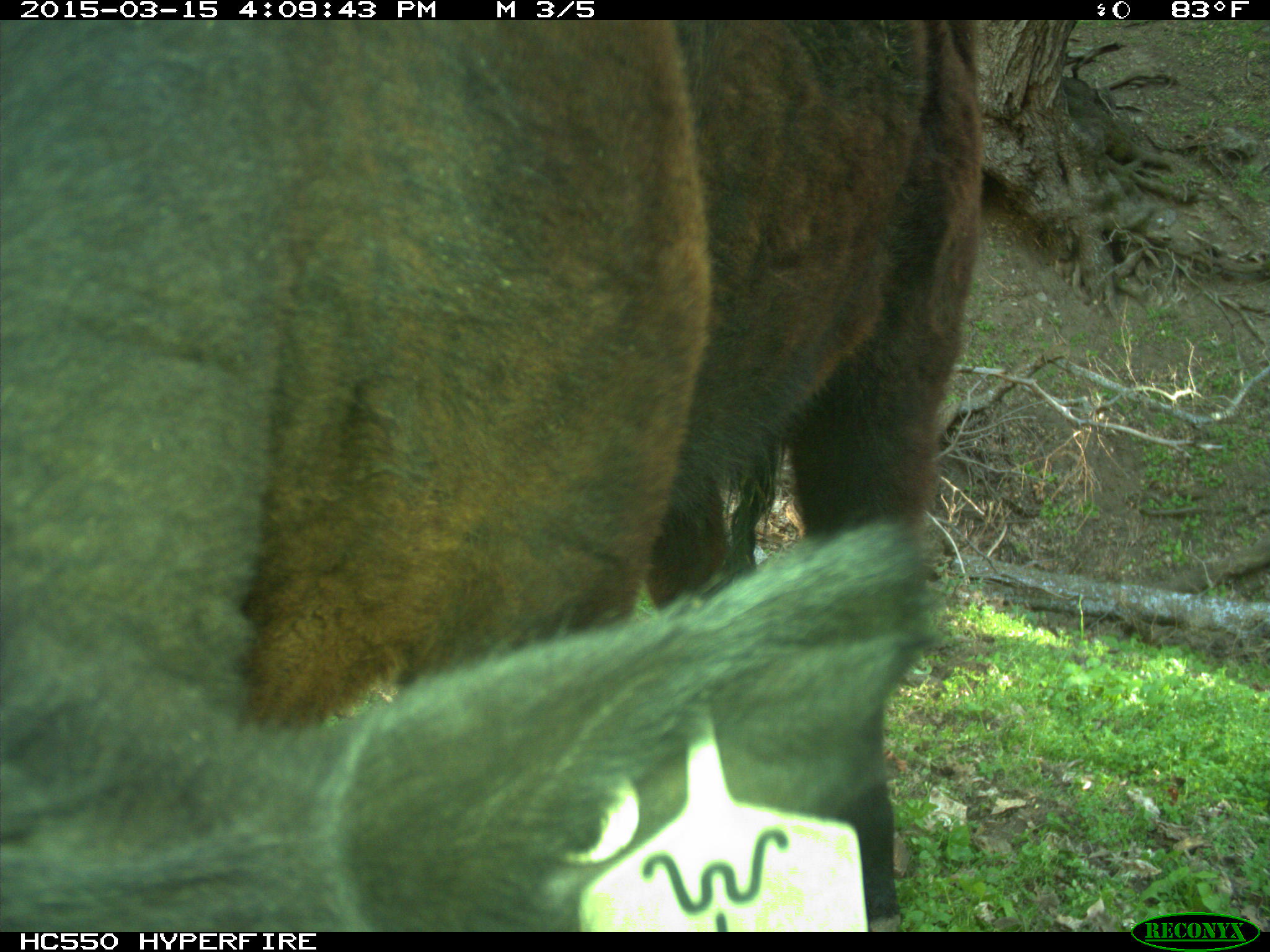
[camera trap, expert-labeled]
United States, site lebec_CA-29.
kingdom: Animalia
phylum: Chordata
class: Mammalia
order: Artiodactyla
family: Bovidae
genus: Bos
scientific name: Bos taurus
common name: domestic cow